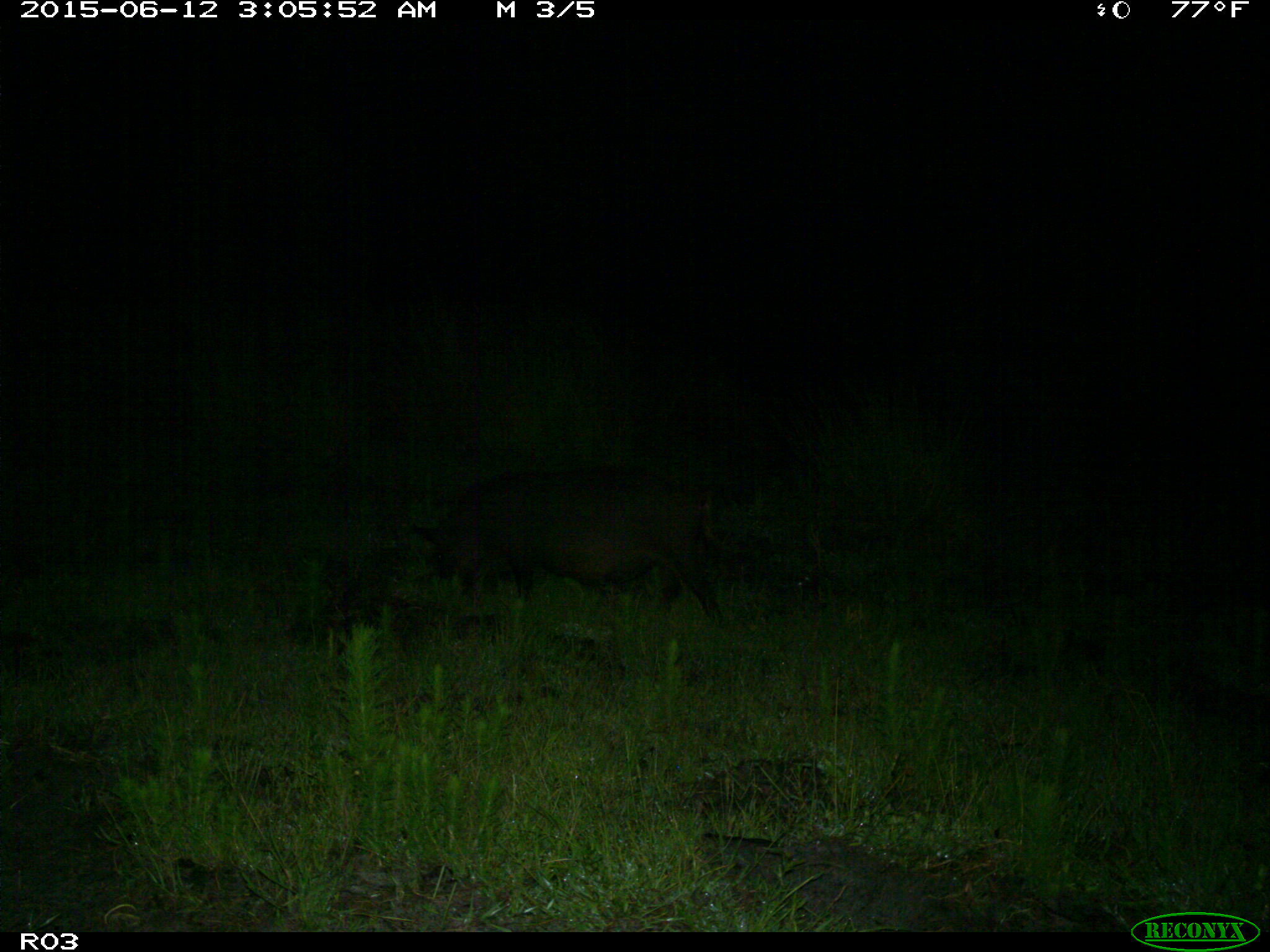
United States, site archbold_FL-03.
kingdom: Animalia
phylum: Chordata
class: Mammalia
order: Artiodactyla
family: Suidae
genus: Sus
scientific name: Sus scrofa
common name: wild boar